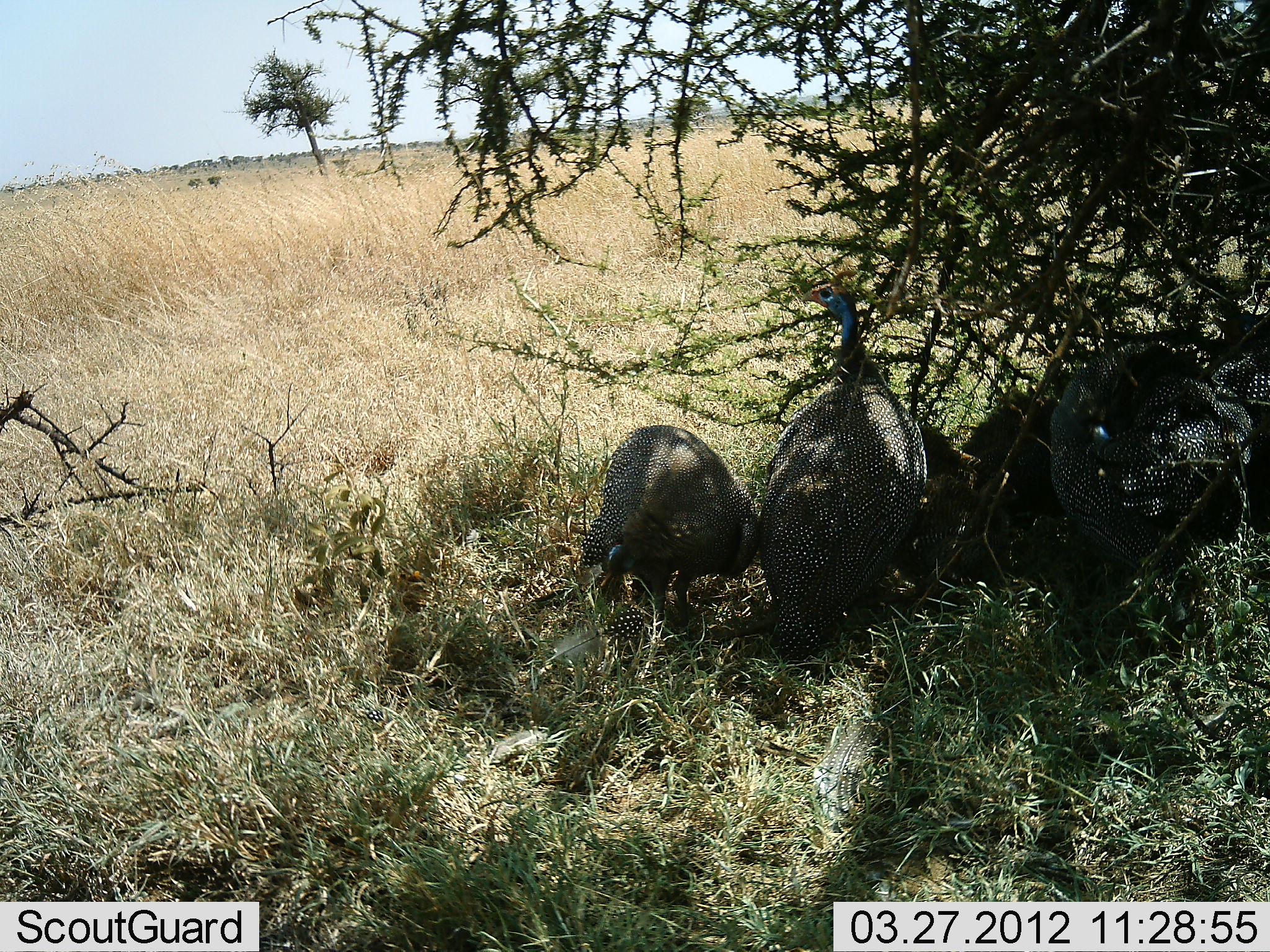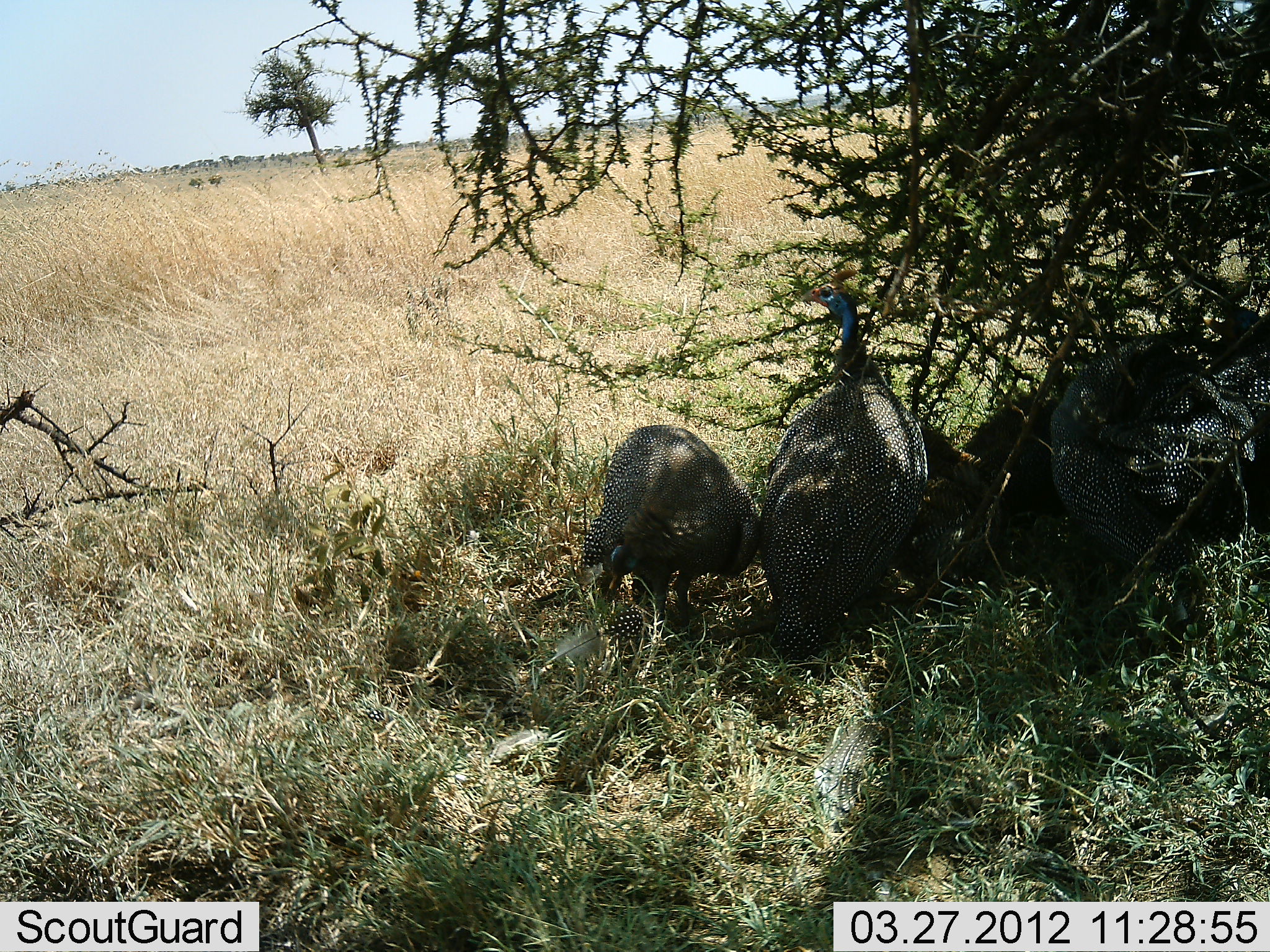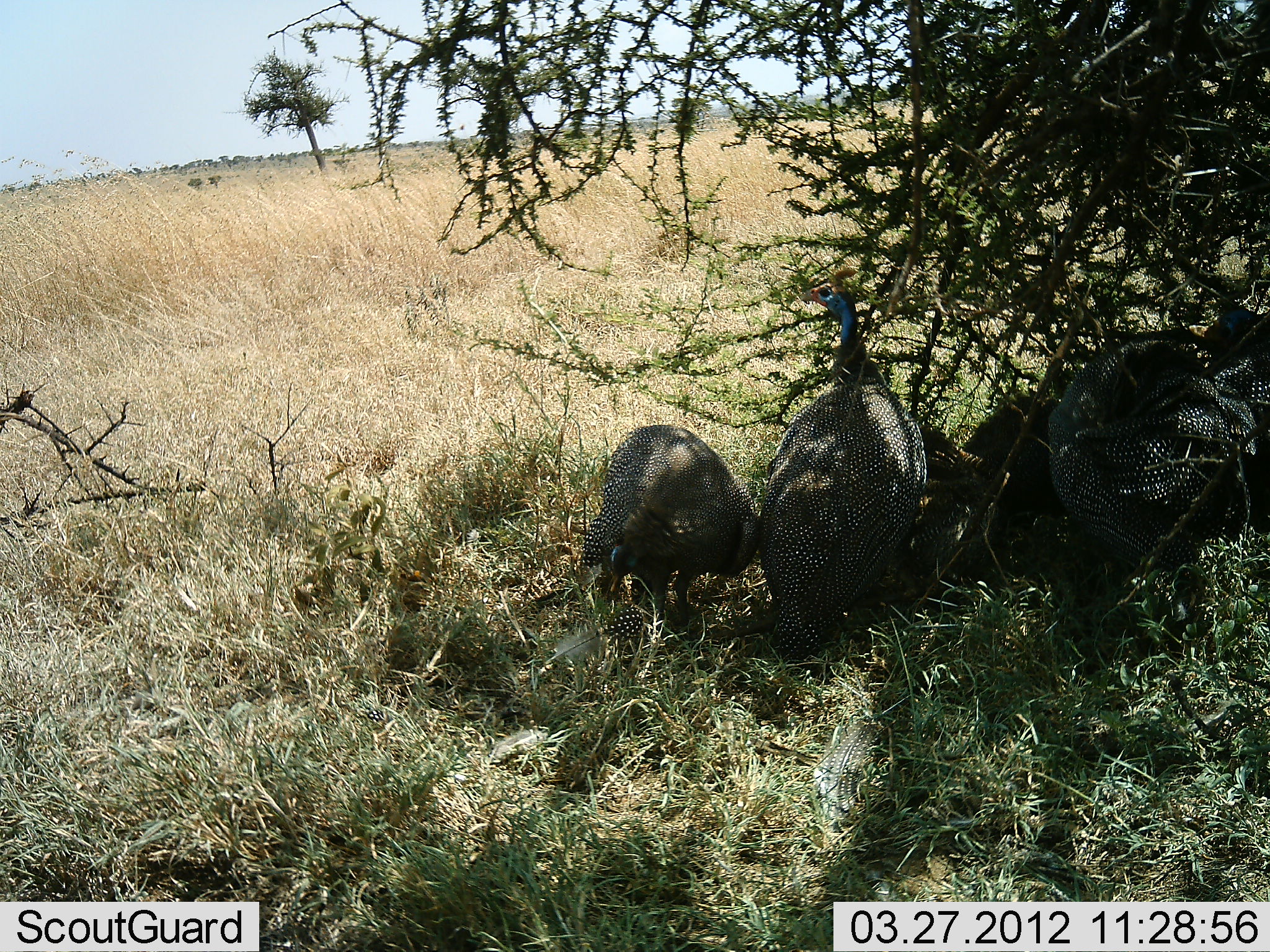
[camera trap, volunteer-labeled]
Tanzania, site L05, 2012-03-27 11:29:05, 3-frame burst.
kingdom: Animalia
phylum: Chordata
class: Aves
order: Galliformes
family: Numididae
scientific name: Numididae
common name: guinea fowl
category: guineafowl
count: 4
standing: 68%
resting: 63%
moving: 0%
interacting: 0%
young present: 0%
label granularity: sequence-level